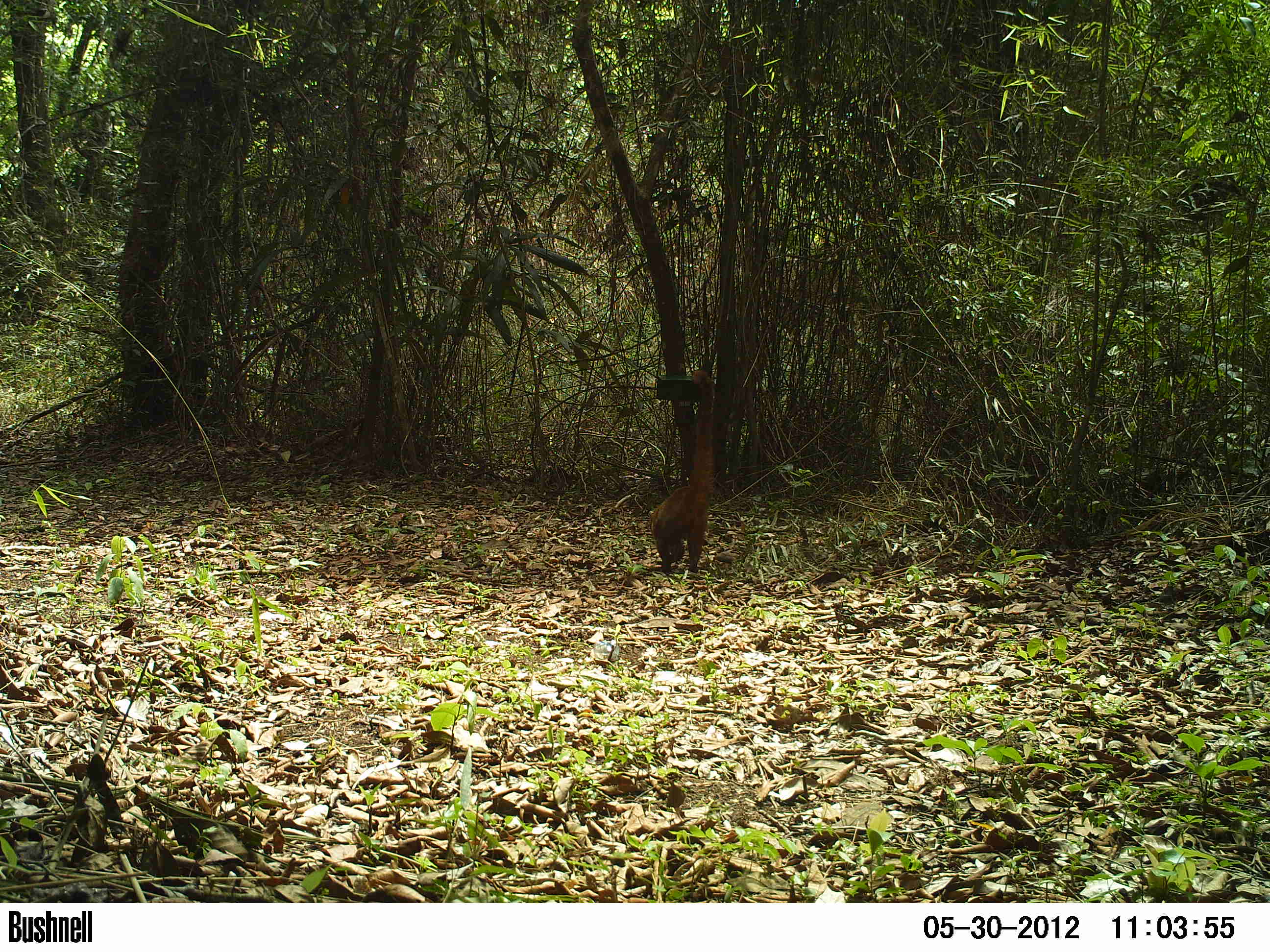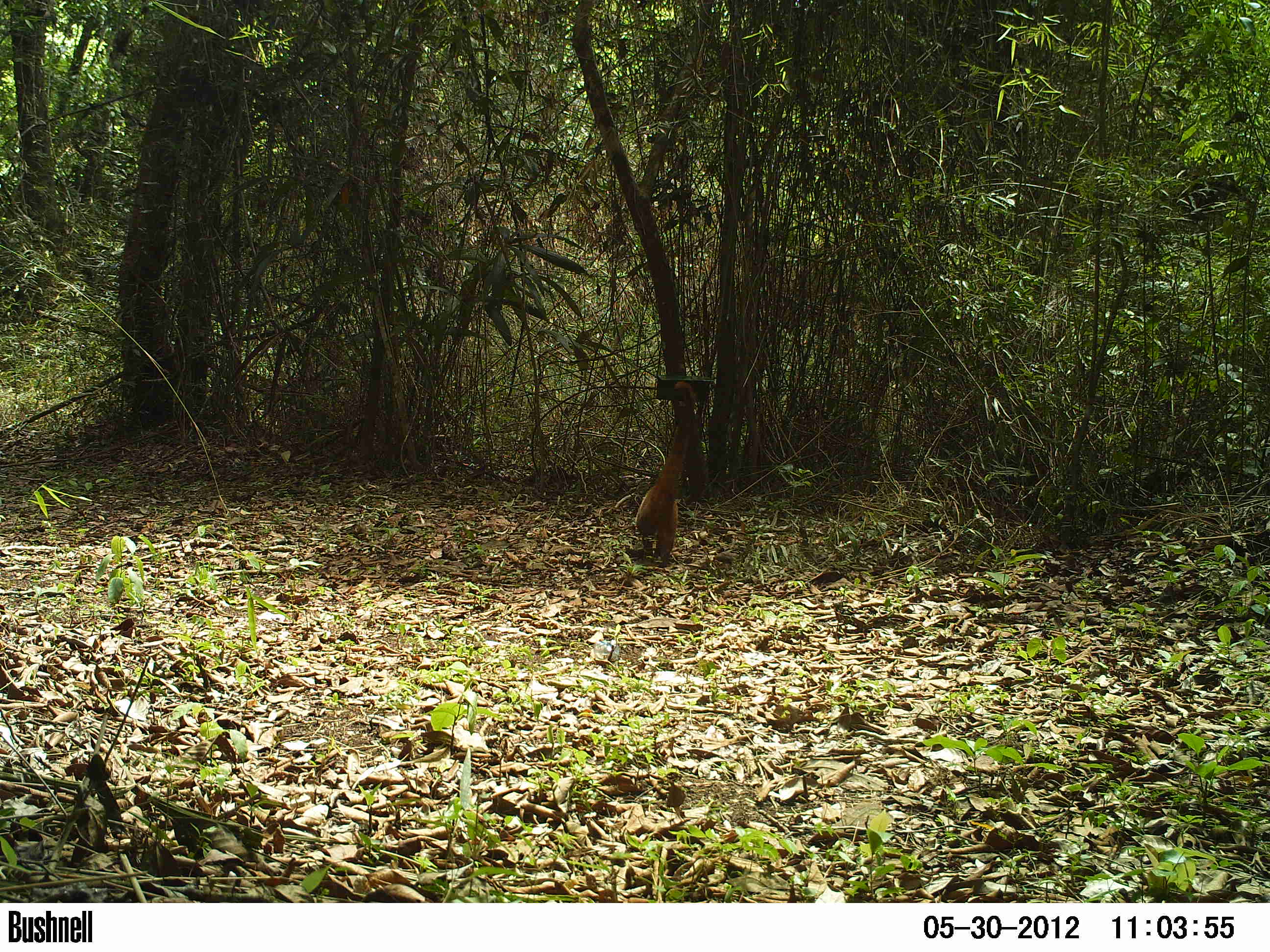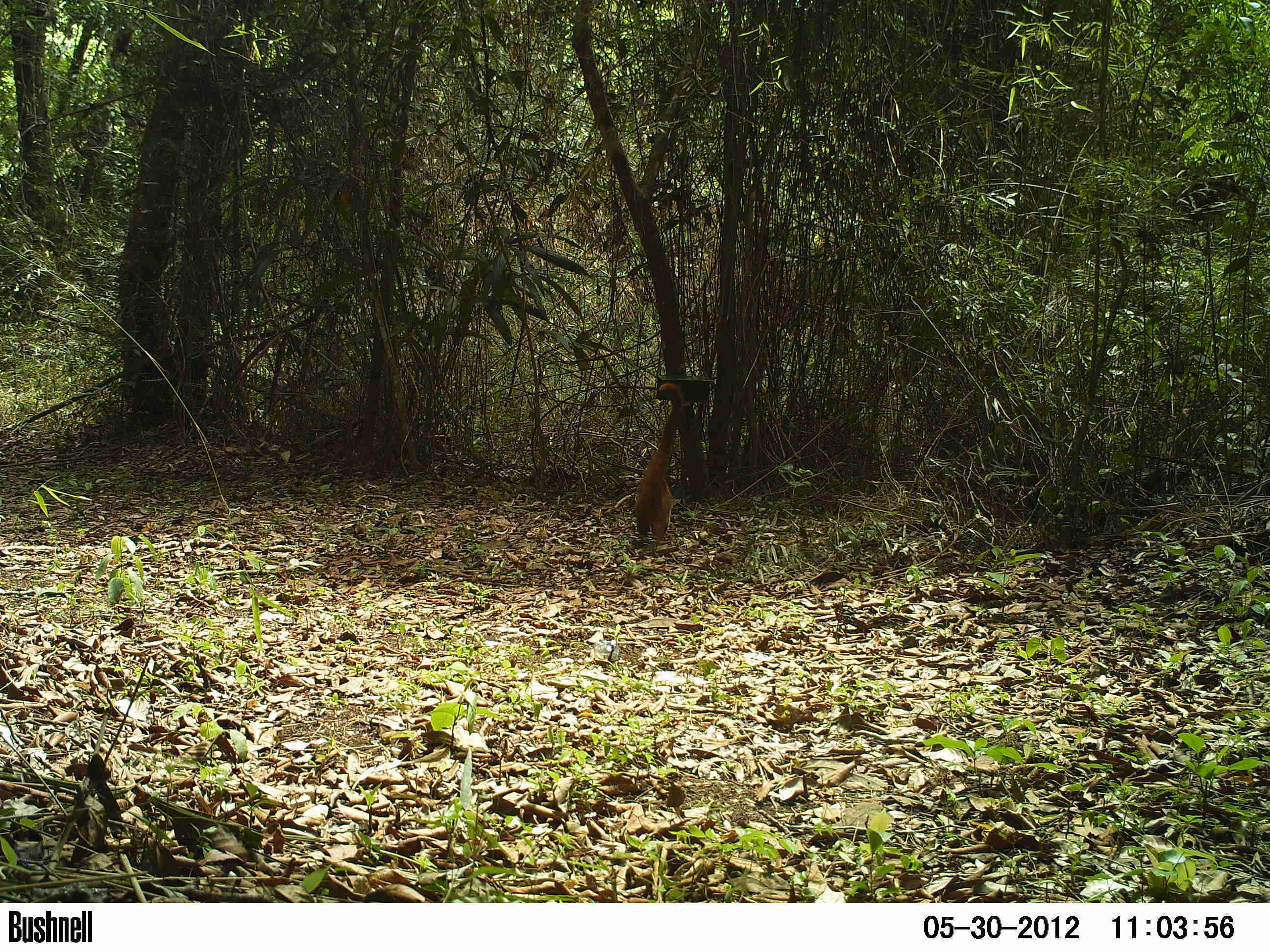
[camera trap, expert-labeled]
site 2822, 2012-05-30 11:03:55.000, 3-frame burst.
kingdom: Animalia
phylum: Chordata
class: Mammalia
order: Carnivora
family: Procyonidae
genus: Nasua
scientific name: Nasua narica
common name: white-nosed coati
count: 1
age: adult